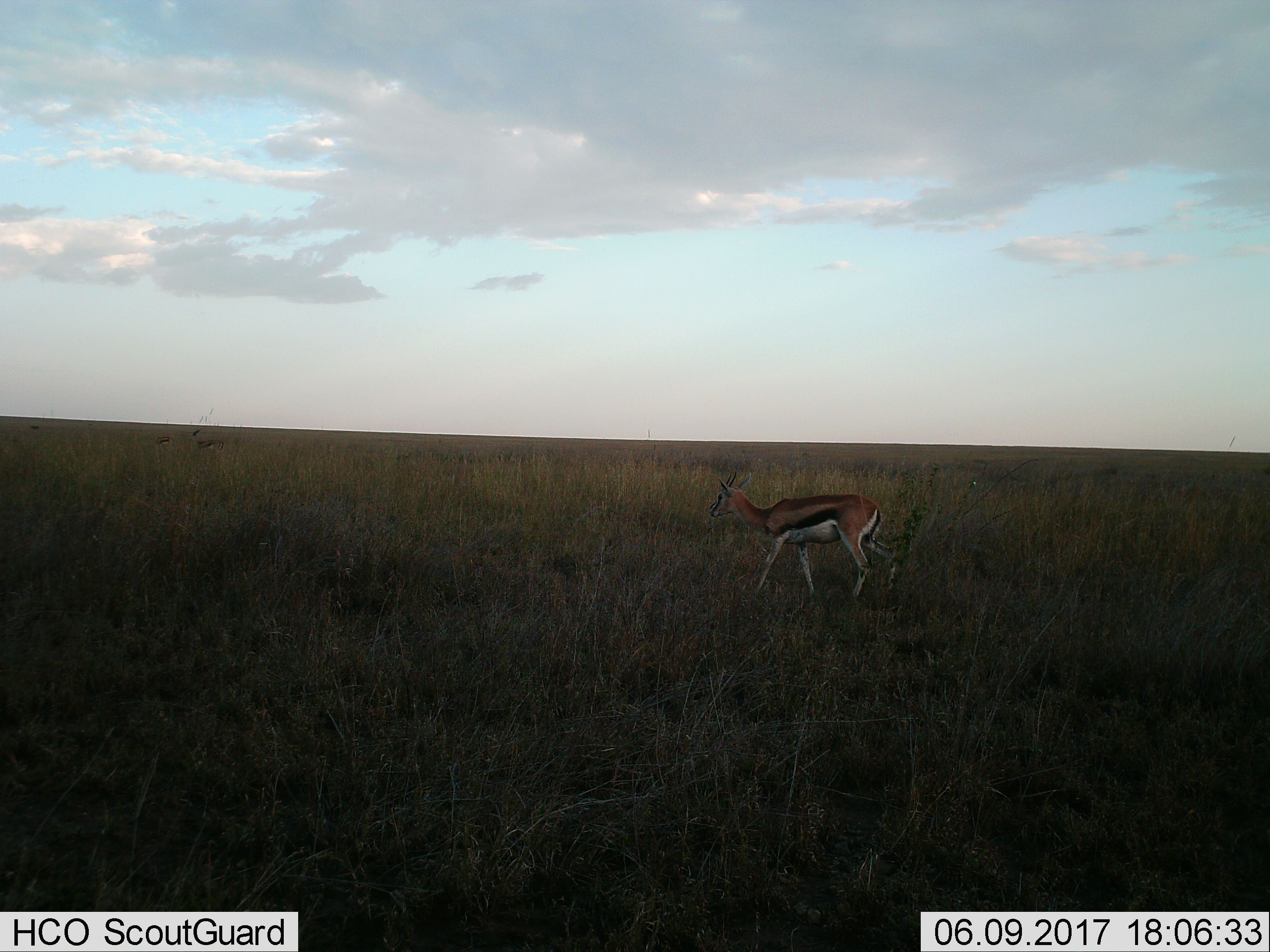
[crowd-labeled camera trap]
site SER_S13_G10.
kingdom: Animalia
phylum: Chordata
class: Mammalia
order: Artiodactyla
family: Bovidae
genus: Eudorcas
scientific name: Eudorcas thomsonii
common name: thomson's gazelle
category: gazellethomsons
Gazellethomsons (thomson's gazelle) (Eudorcas thomsonii), count 1. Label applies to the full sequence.